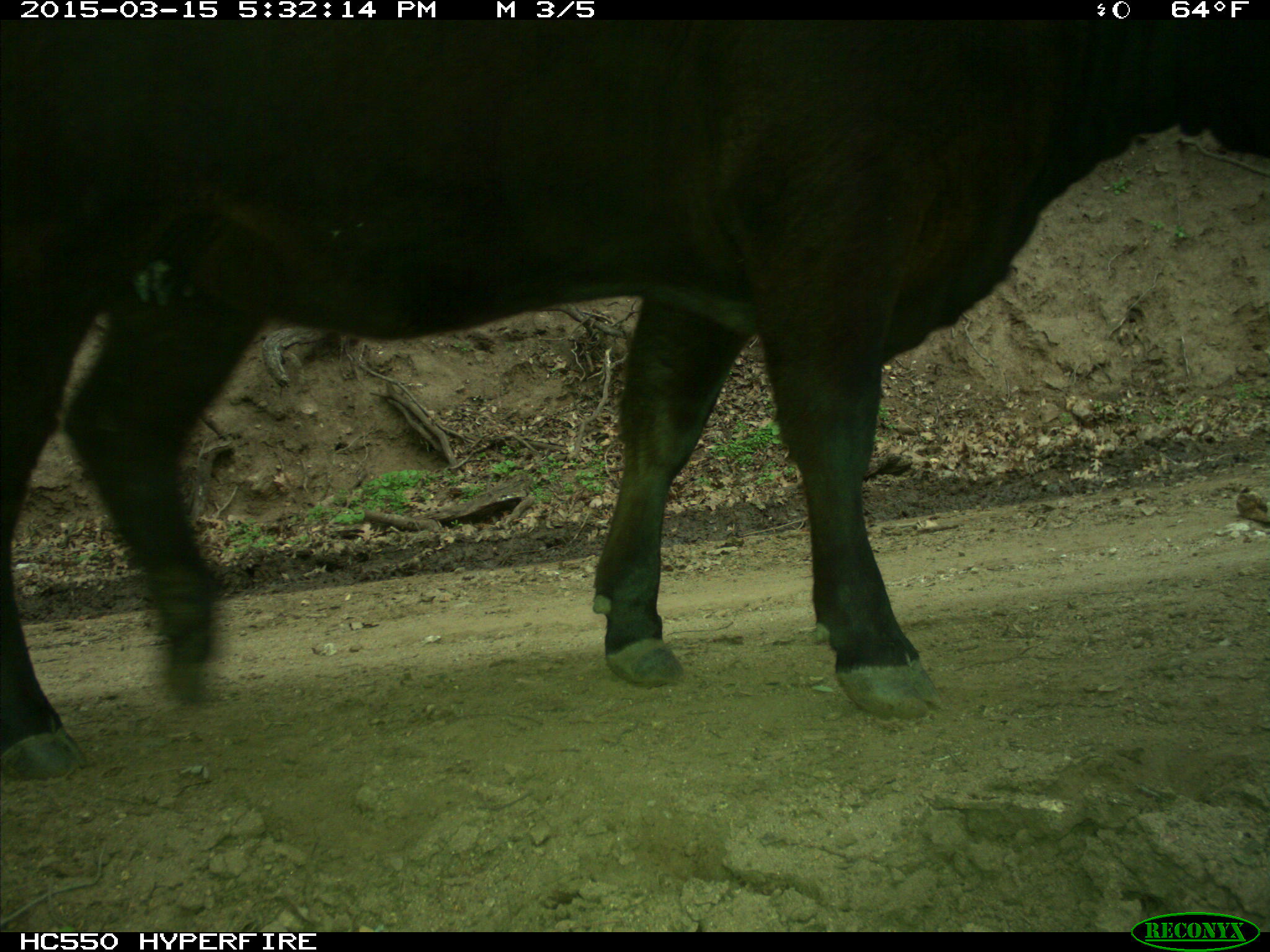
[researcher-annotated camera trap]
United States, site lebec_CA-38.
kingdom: Animalia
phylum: Chordata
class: Mammalia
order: Artiodactyla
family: Bovidae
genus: Bos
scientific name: Bos taurus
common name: domestic cow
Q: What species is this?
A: Bos taurus (domestic cow).